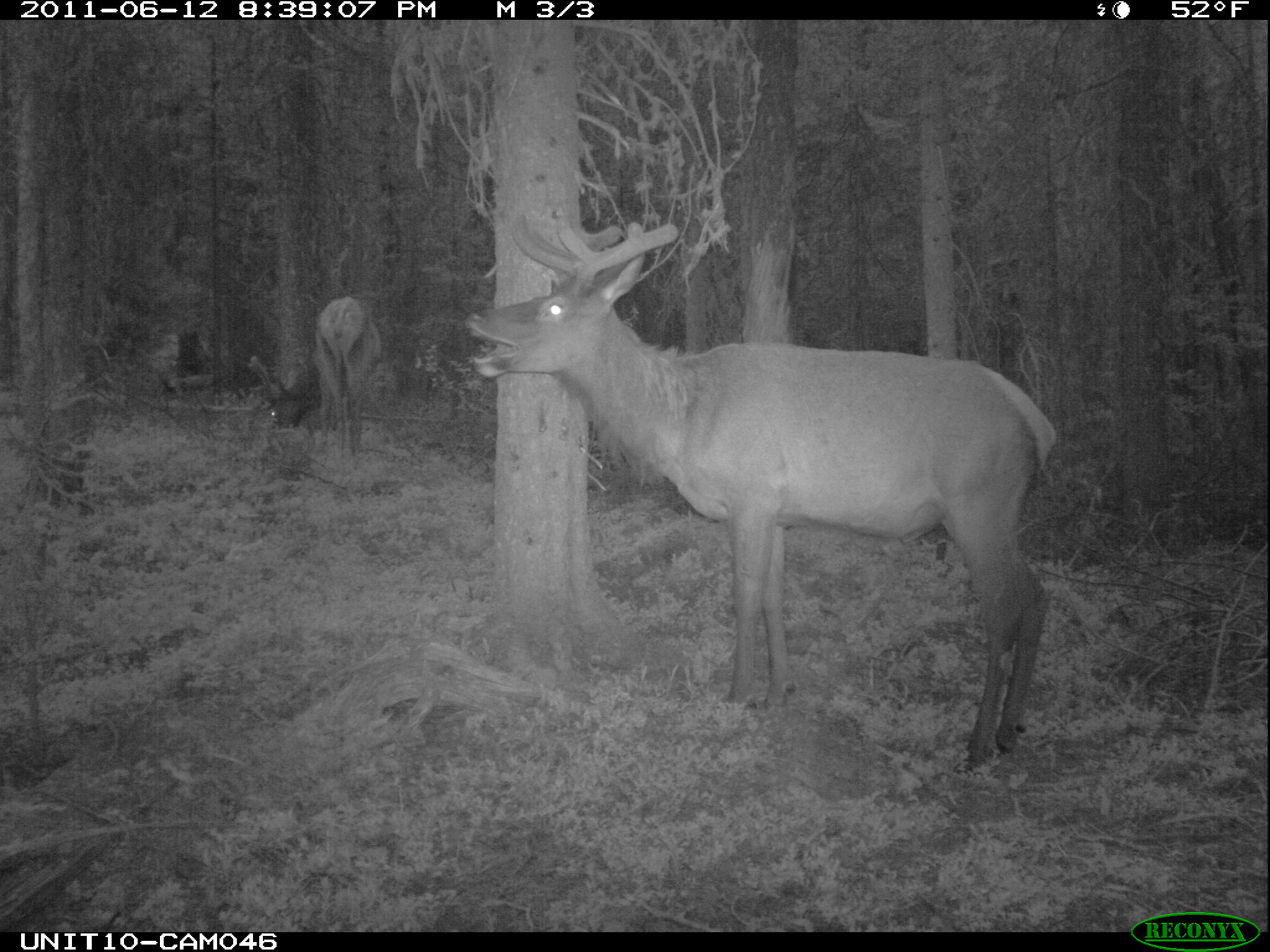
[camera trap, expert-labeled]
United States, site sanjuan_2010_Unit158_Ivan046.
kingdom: Animalia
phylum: Chordata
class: Mammalia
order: Artiodactyla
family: Cervidae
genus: Cervus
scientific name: Cervus elaphus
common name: red deer